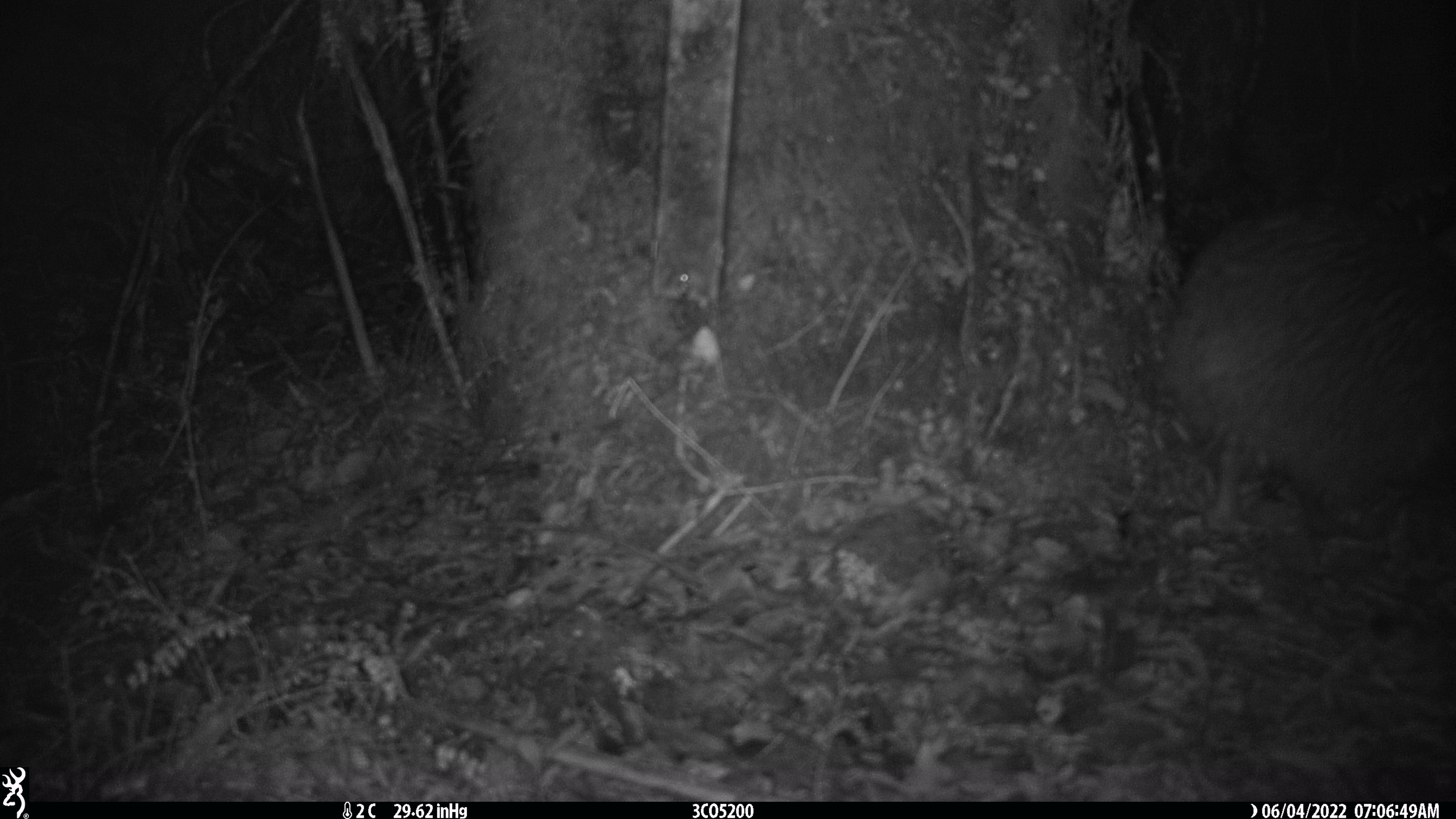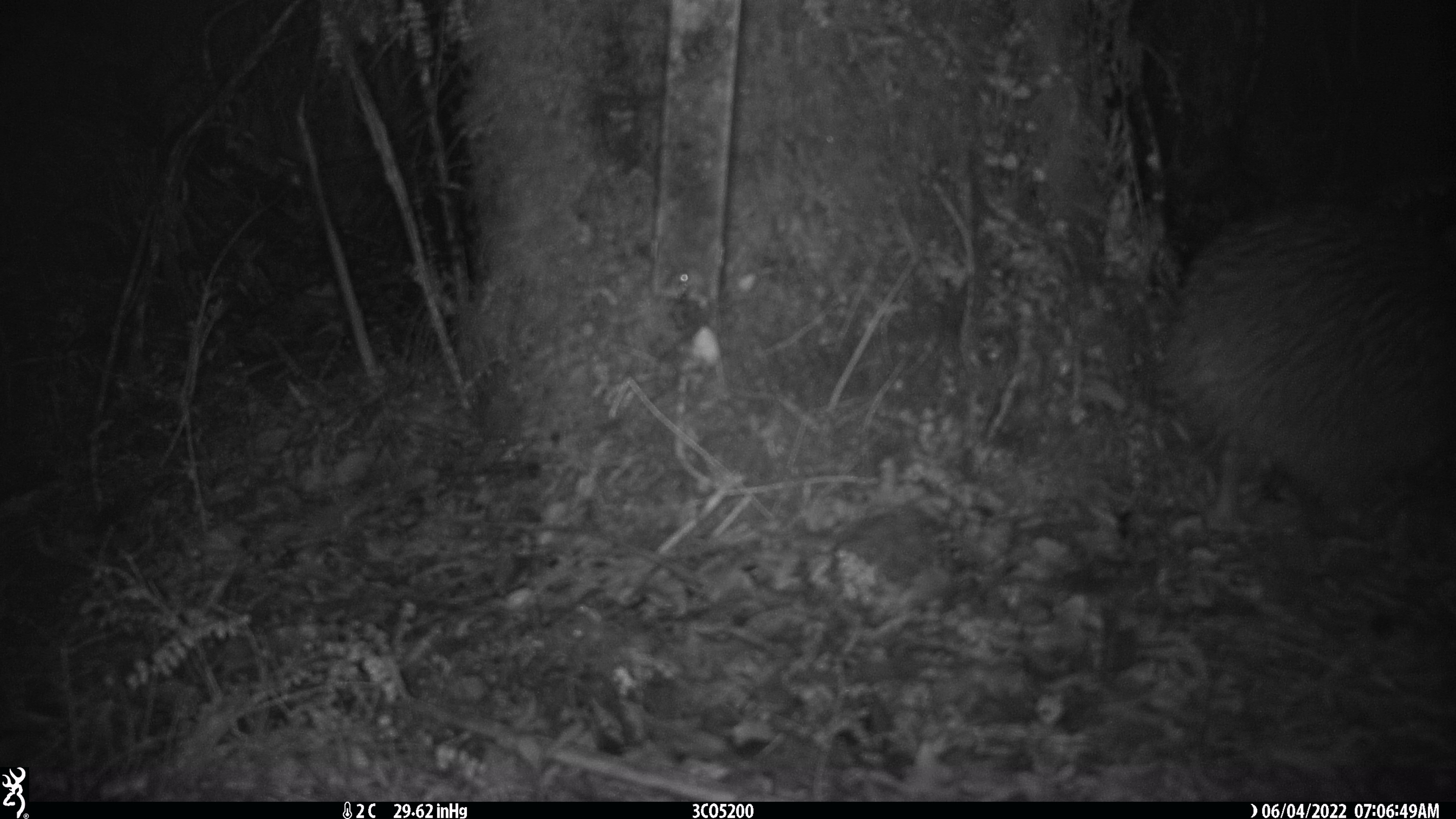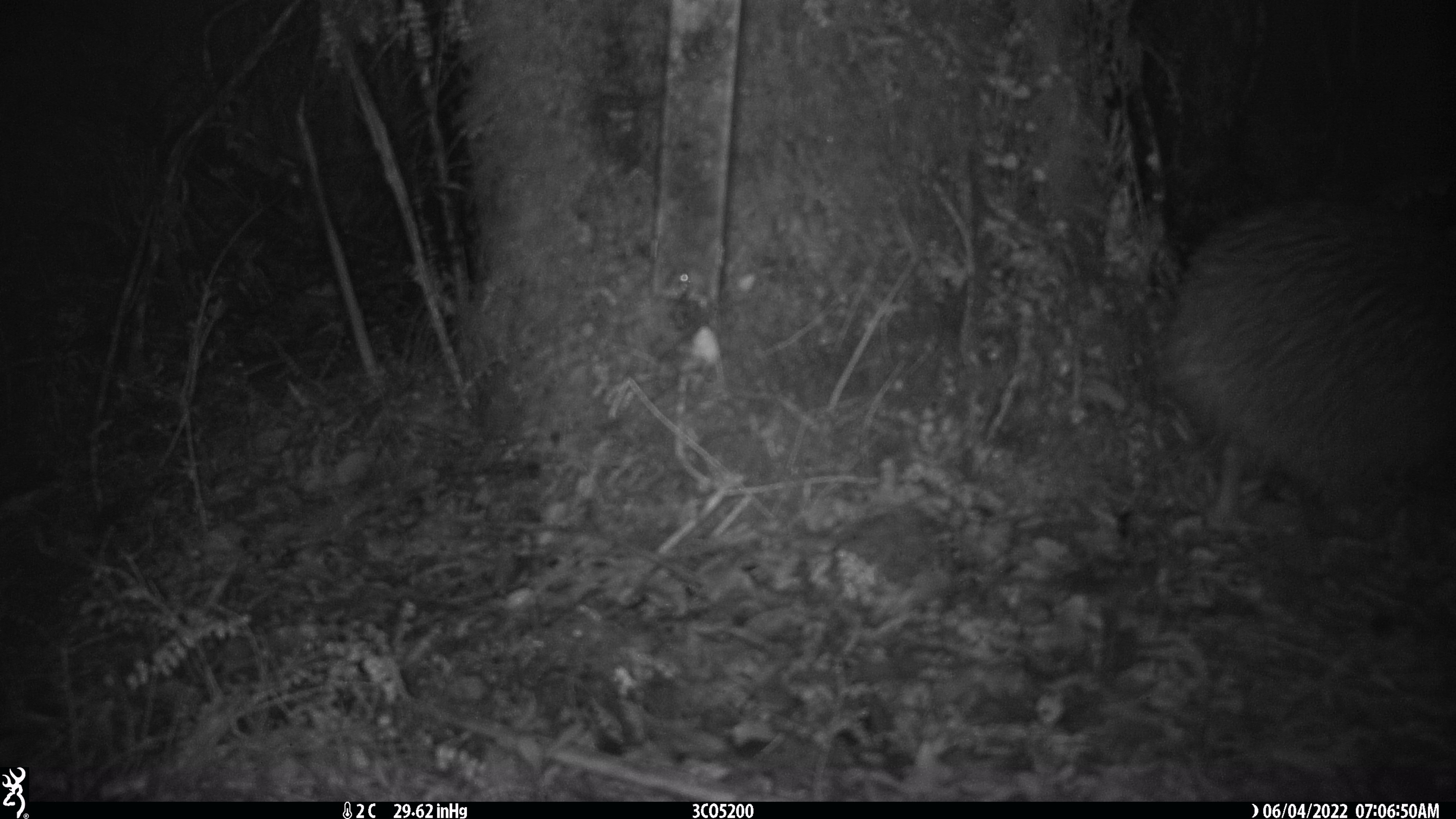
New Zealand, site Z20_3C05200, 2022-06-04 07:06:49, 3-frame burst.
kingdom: Animalia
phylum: Chordata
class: Aves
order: Apterygiformes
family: Apterygidae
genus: Apteryx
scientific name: Apteryx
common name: kiwi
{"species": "kiwi (Apteryx)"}